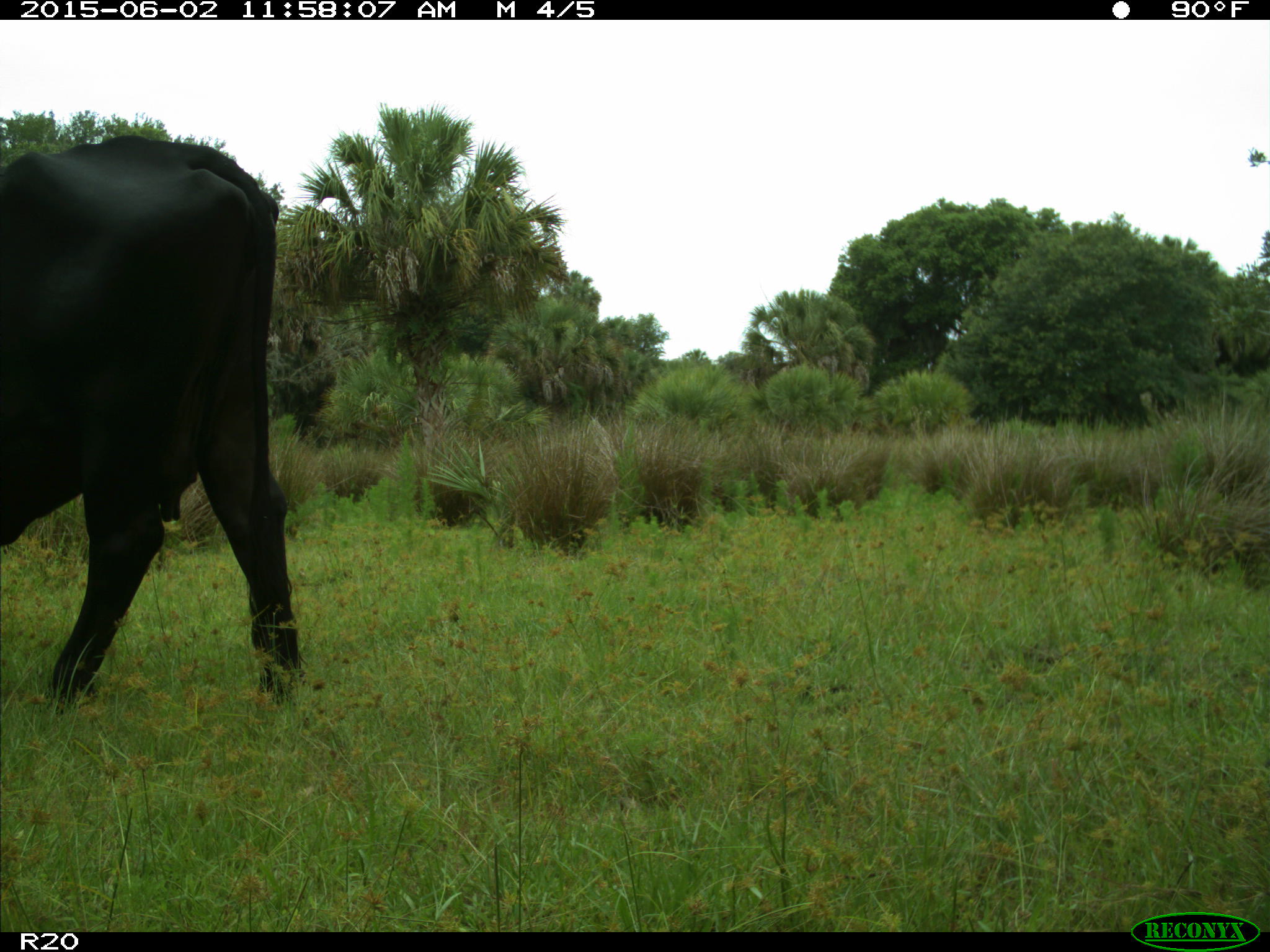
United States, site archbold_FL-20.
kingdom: Animalia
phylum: Chordata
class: Mammalia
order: Artiodactyla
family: Bovidae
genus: Bos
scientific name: Bos taurus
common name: domestic cow